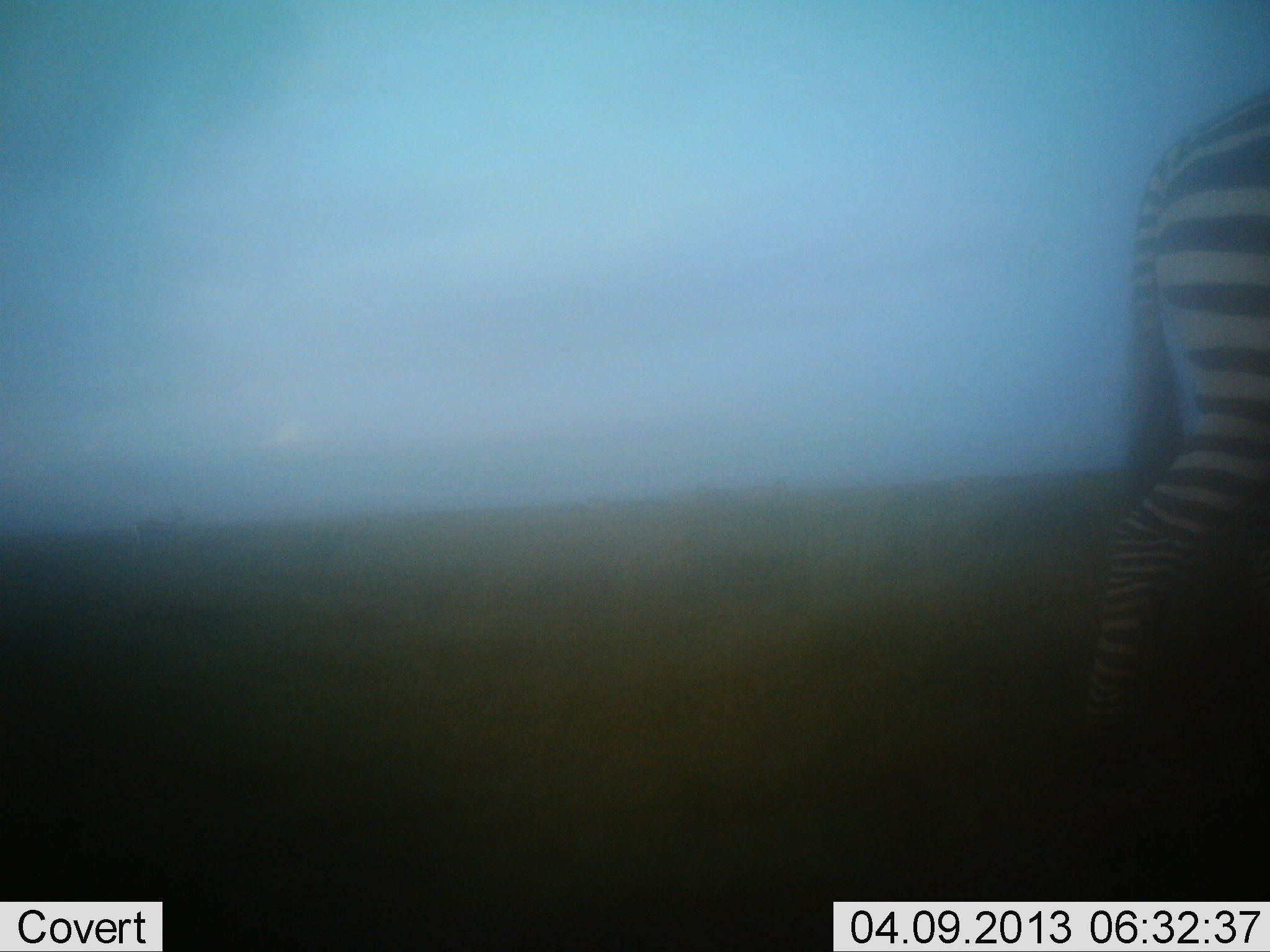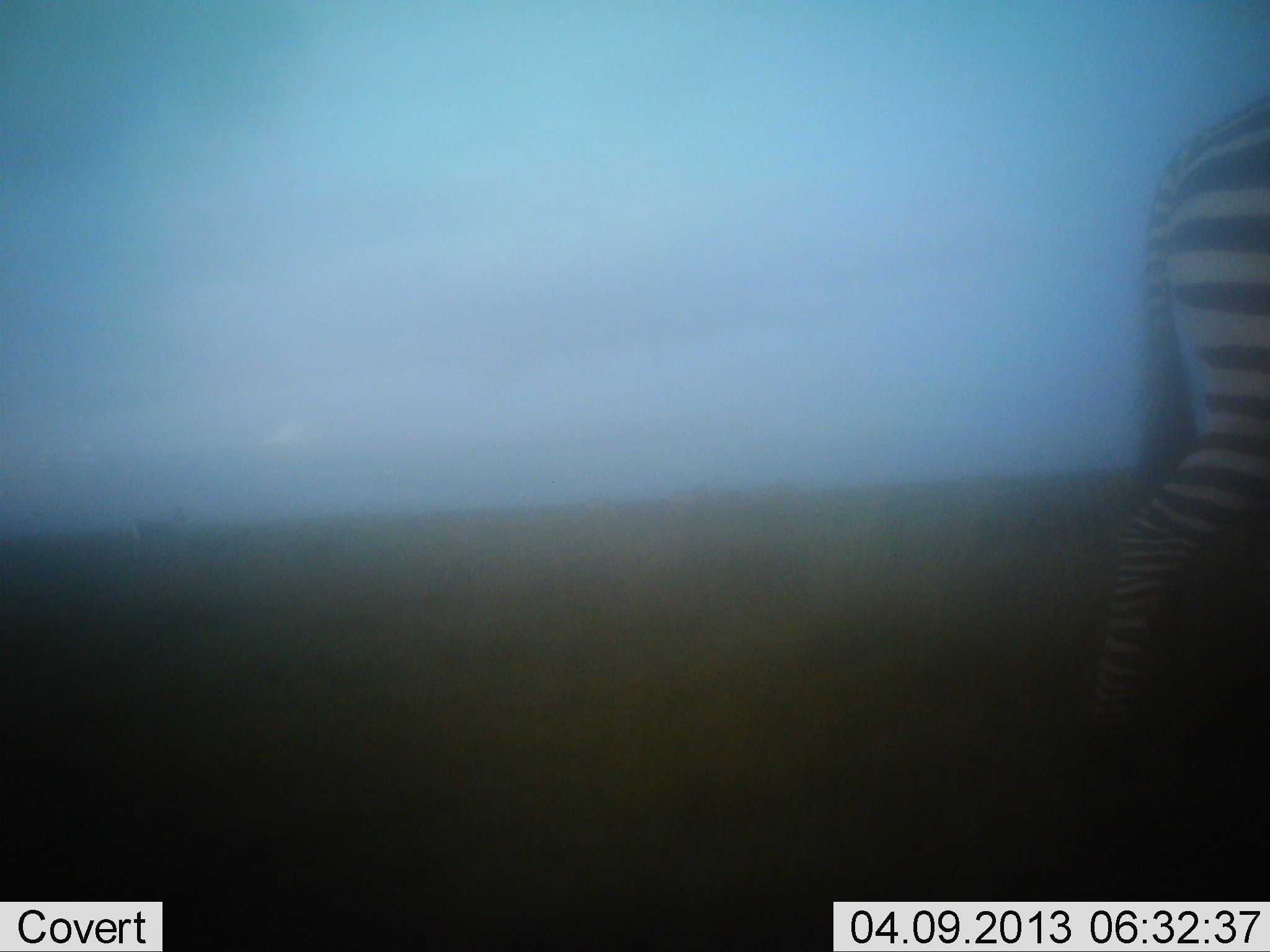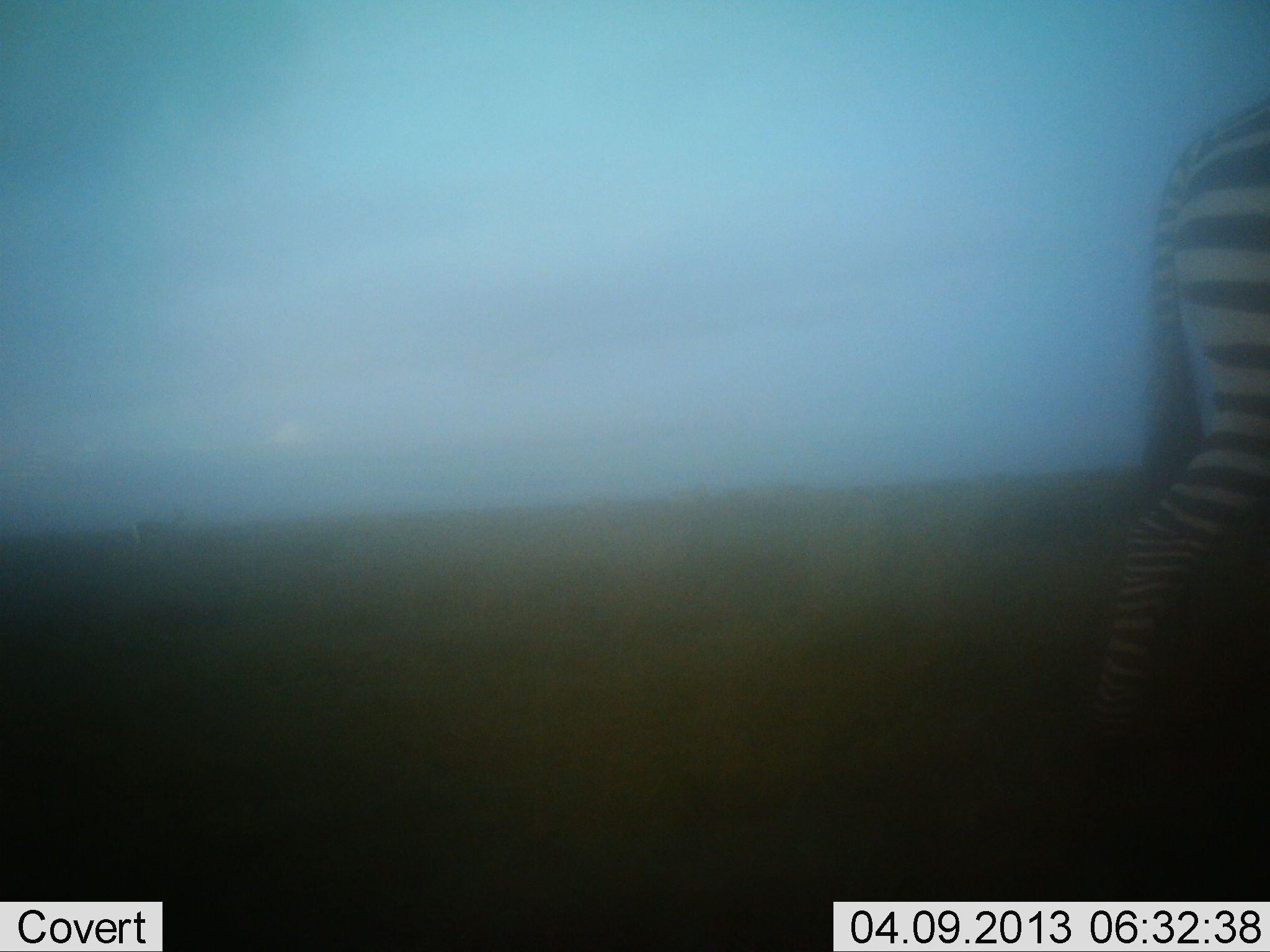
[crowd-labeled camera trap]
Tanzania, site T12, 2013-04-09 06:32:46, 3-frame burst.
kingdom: Animalia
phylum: Chordata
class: Mammalia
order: Perissodactyla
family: Equidae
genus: Equus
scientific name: Equus quagga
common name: plains zebra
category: zebra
Zebra (plains zebra) (Equus quagga), count 1. Behavior (volunteer vote fractions): standing 50%, resting 0%, moving 45%, interacting 0%. Young present (vote fraction): 0%. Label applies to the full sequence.